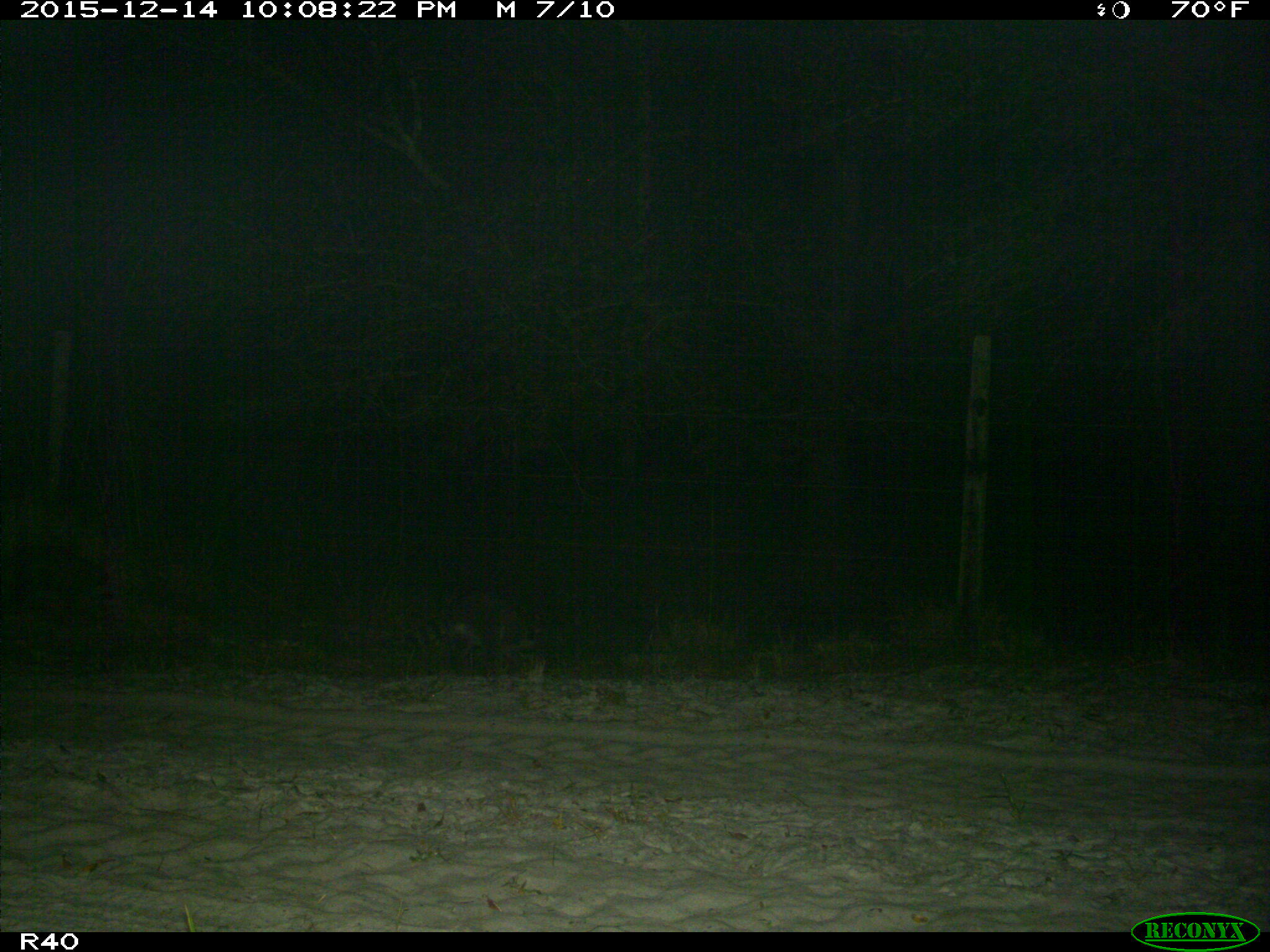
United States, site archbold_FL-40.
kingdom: Animalia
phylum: Chordata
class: Mammalia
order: Carnivora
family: Procyonidae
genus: Procyon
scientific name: Procyon lotor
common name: common raccoon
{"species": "Procyon lotor (common raccoon)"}